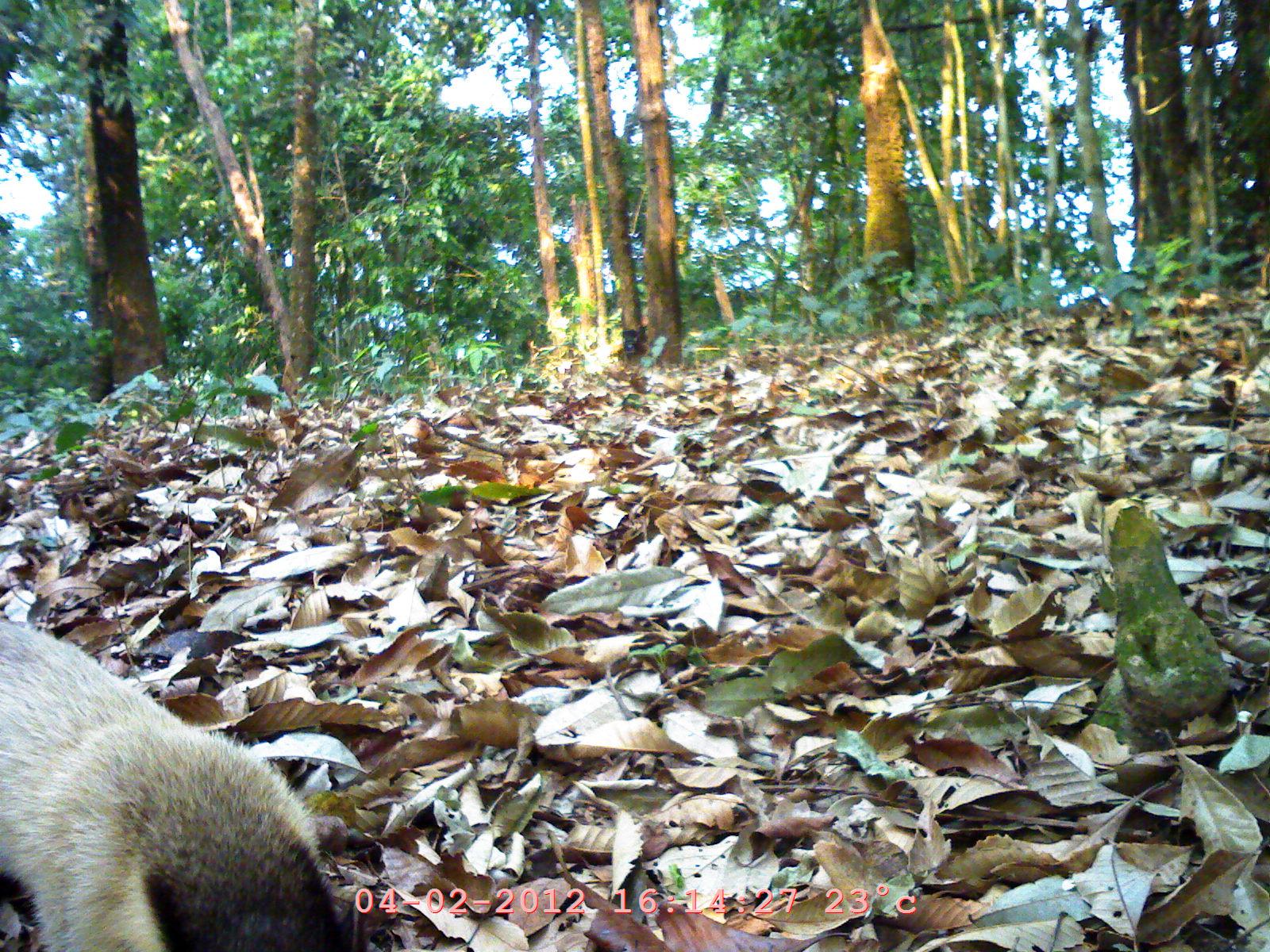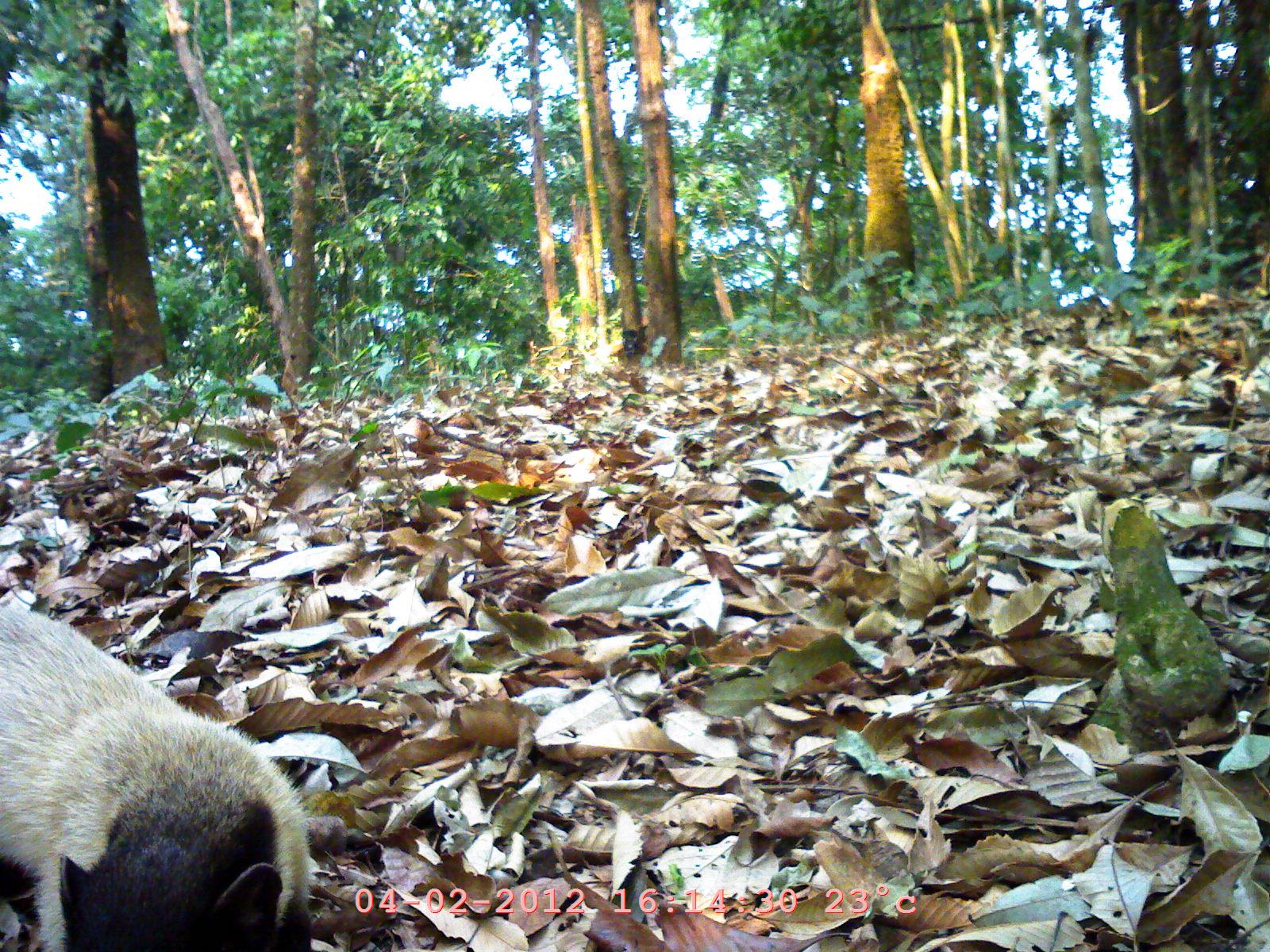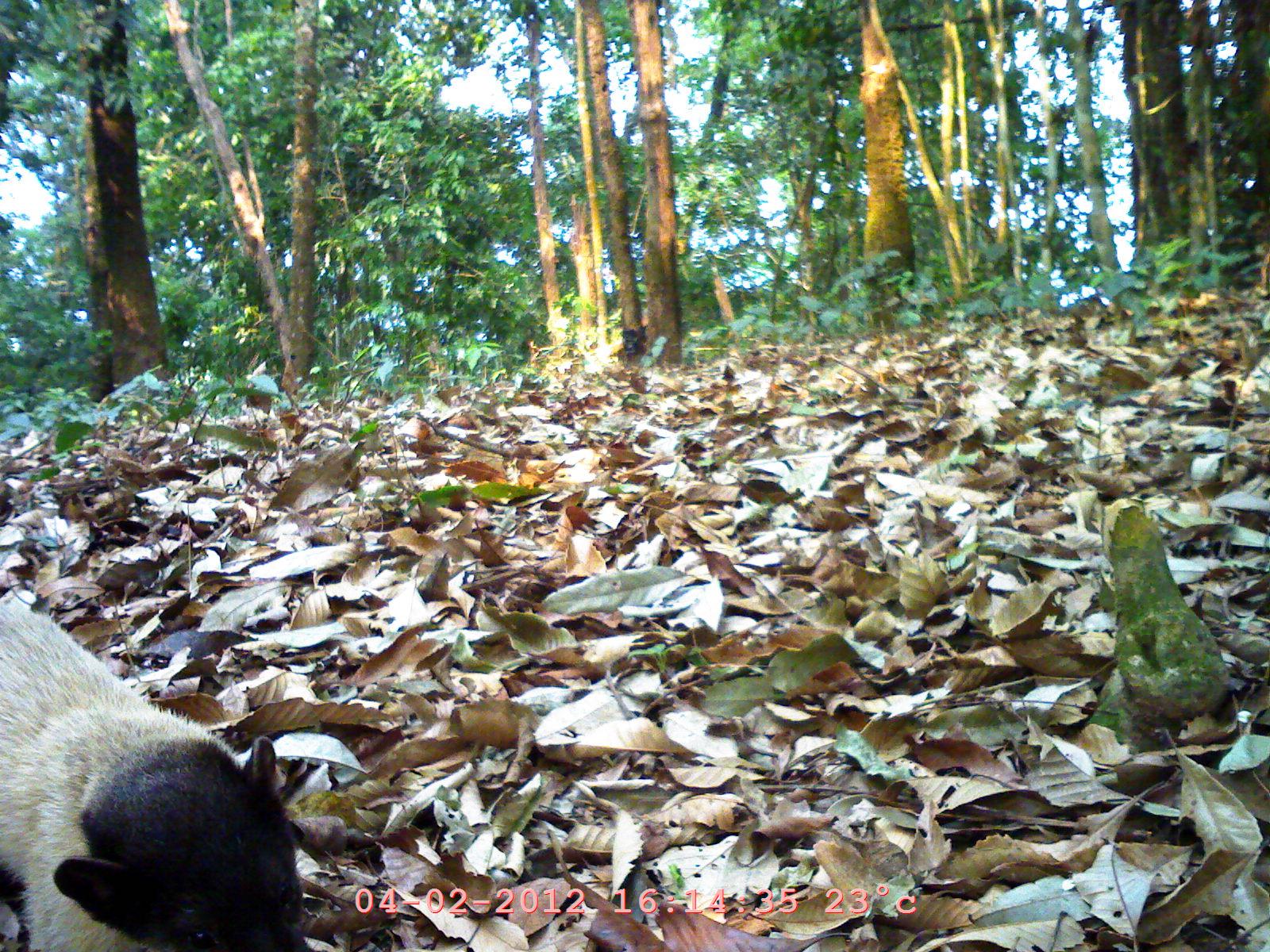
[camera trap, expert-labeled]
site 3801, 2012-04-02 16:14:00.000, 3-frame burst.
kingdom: Animalia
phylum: Chordata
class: Mammalia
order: Carnivora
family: Mustelidae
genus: Martes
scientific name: Martes flavigula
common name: yellow-throated marten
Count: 1.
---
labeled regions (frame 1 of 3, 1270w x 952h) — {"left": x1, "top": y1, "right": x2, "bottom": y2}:
martes flavigula: {"left": 0, "top": 620, "right": 370, "bottom": 952}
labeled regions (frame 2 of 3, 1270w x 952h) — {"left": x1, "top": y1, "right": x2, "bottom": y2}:
martes flavigula: {"left": 1, "top": 605, "right": 315, "bottom": 951}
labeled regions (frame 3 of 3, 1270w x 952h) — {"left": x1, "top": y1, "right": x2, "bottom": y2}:
martes flavigula: {"left": 1, "top": 593, "right": 307, "bottom": 950}